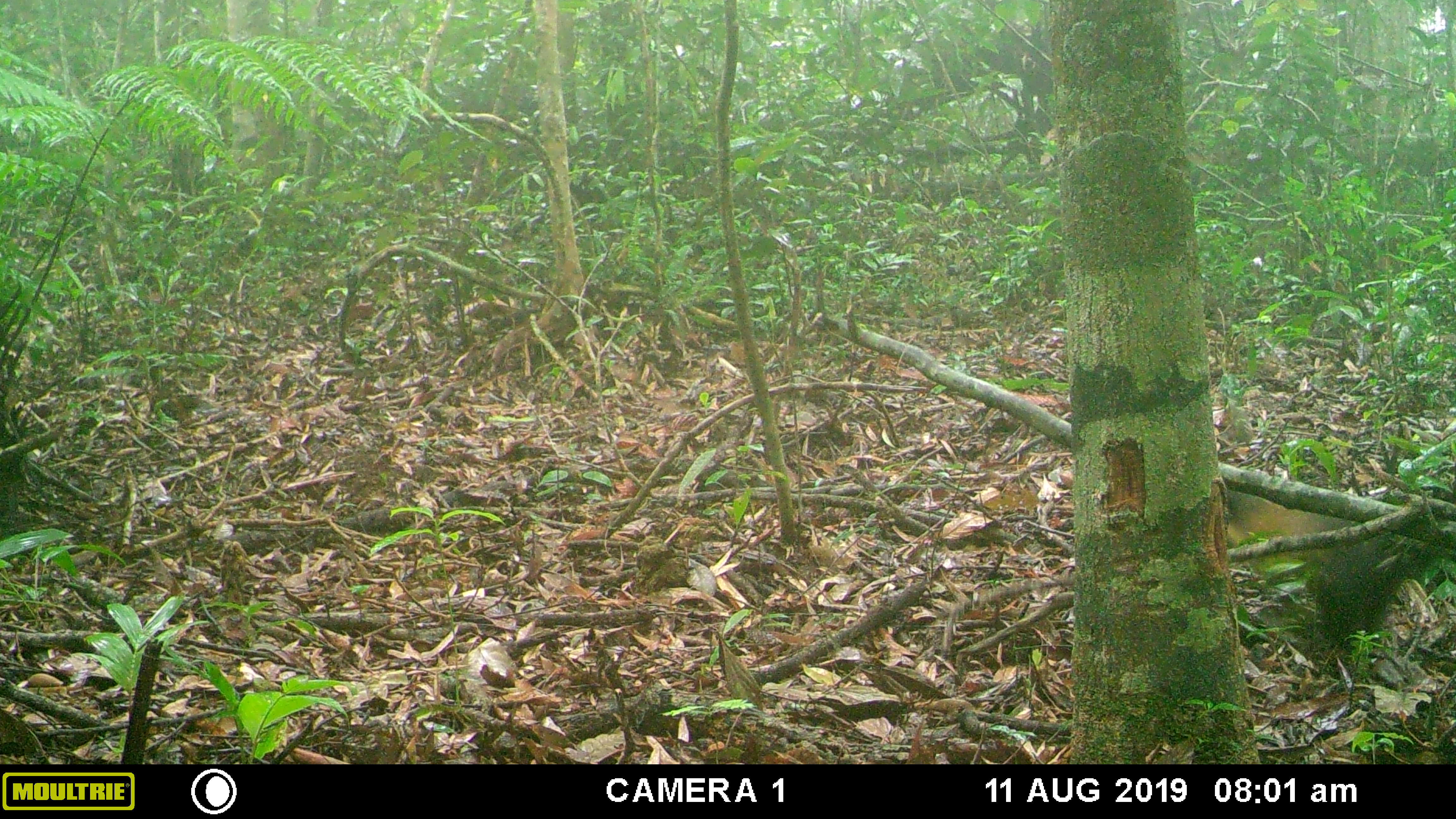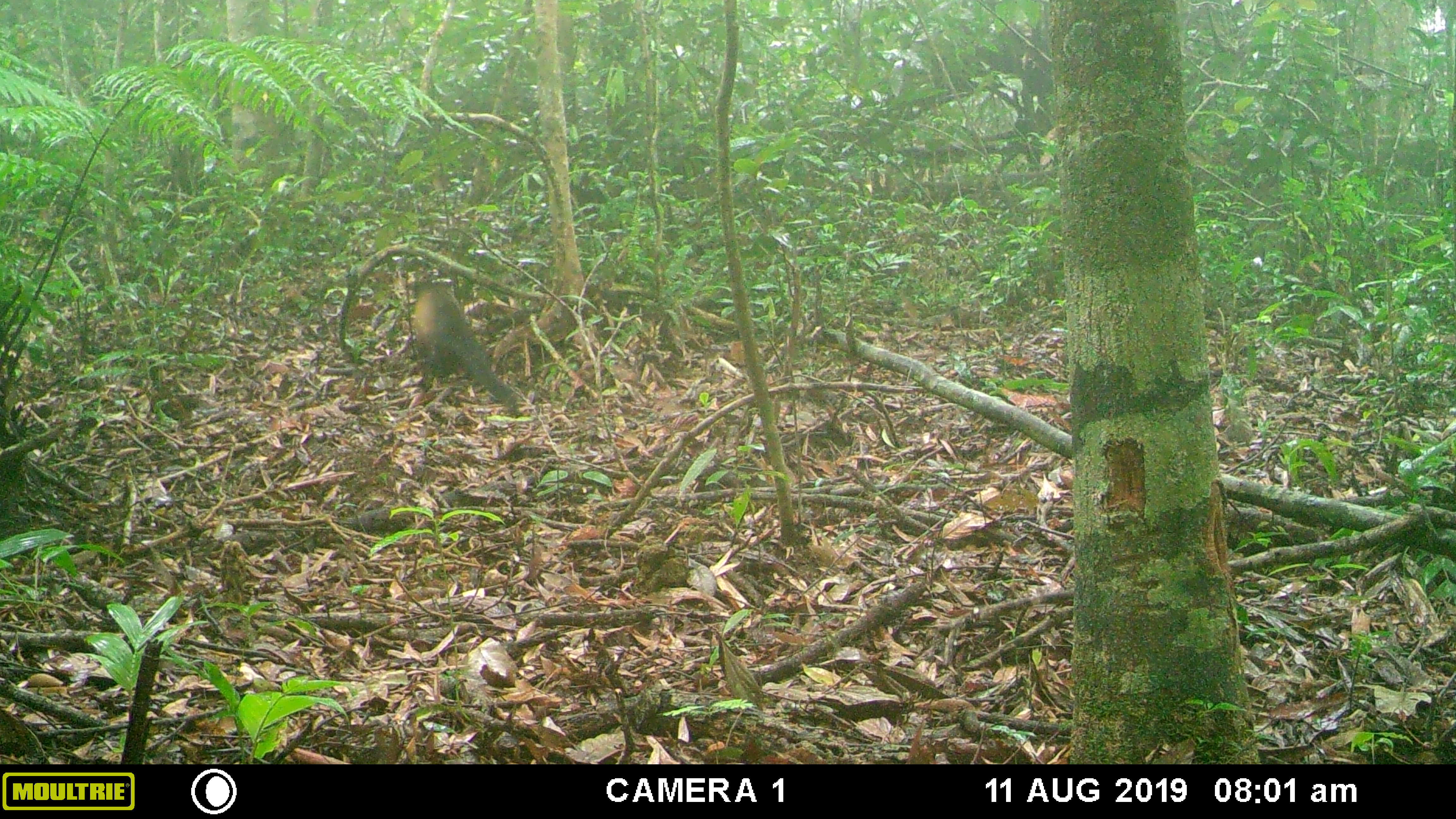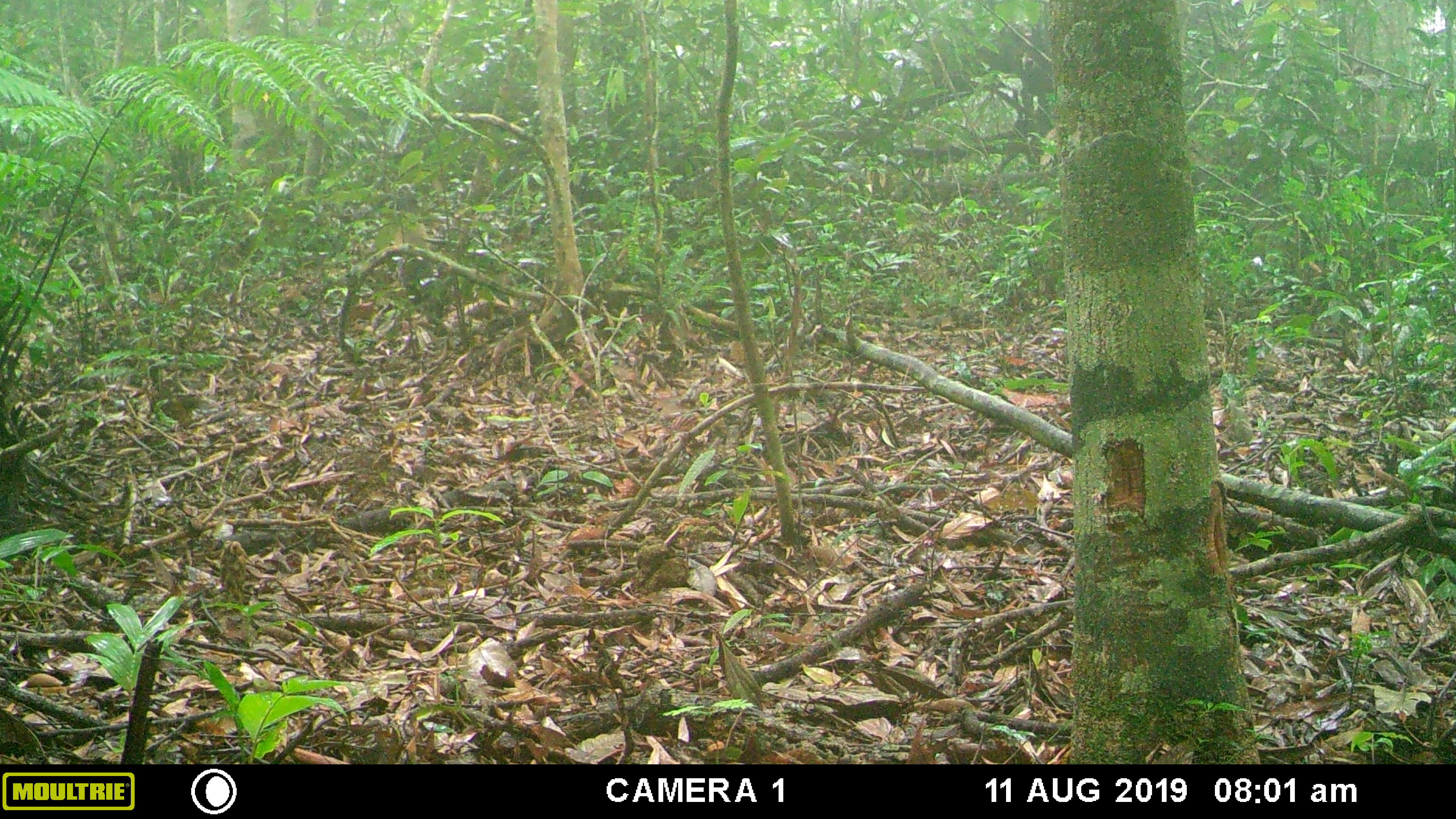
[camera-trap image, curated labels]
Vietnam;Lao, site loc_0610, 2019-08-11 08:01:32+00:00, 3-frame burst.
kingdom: Animalia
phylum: Chordata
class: Mammalia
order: Carnivora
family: Mustelidae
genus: Martes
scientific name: Martes flavigula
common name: yellow-throated marten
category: yellow throated marten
Yellow throated marten (yellow-throated marten) (Martes flavigula). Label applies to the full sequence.